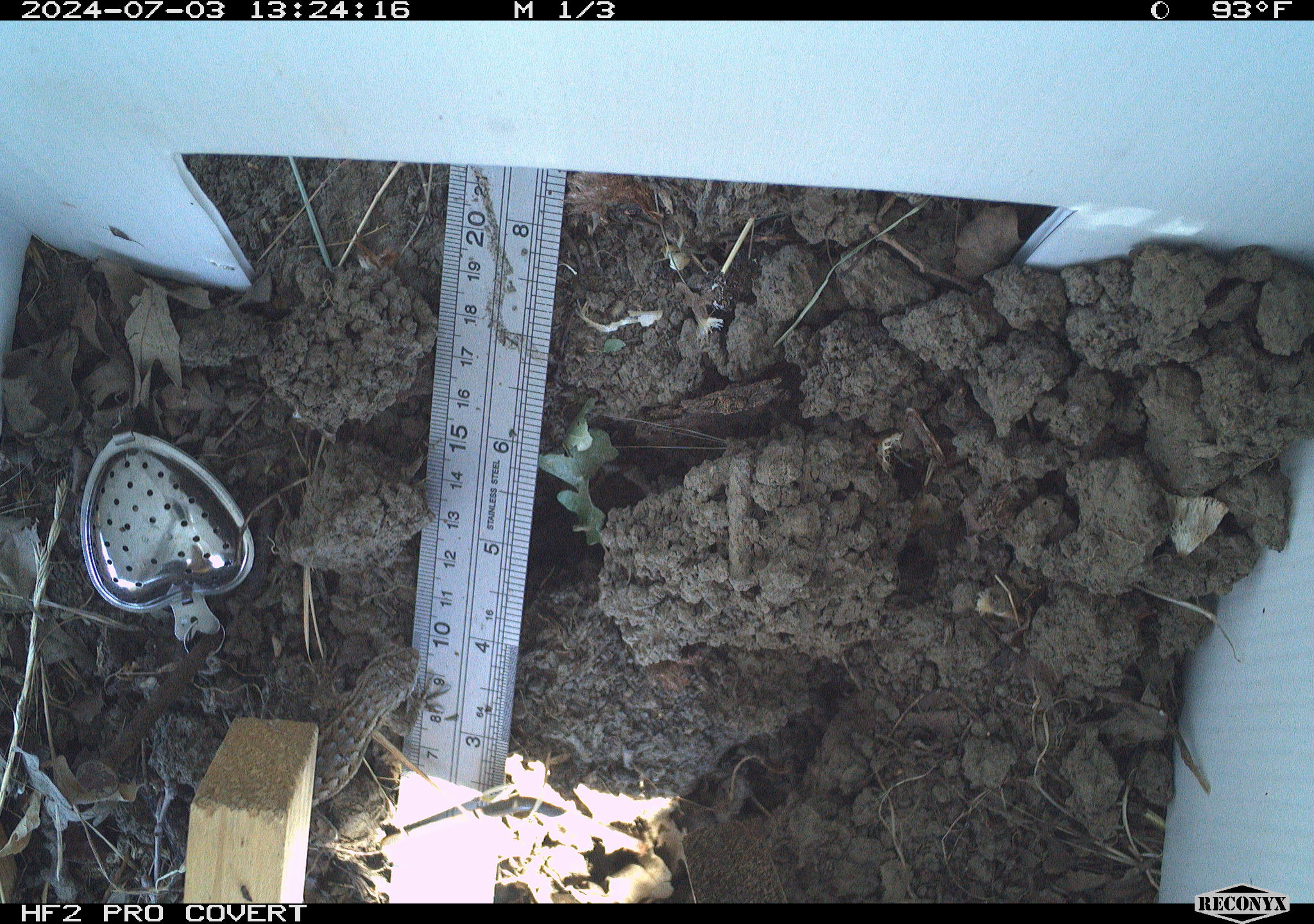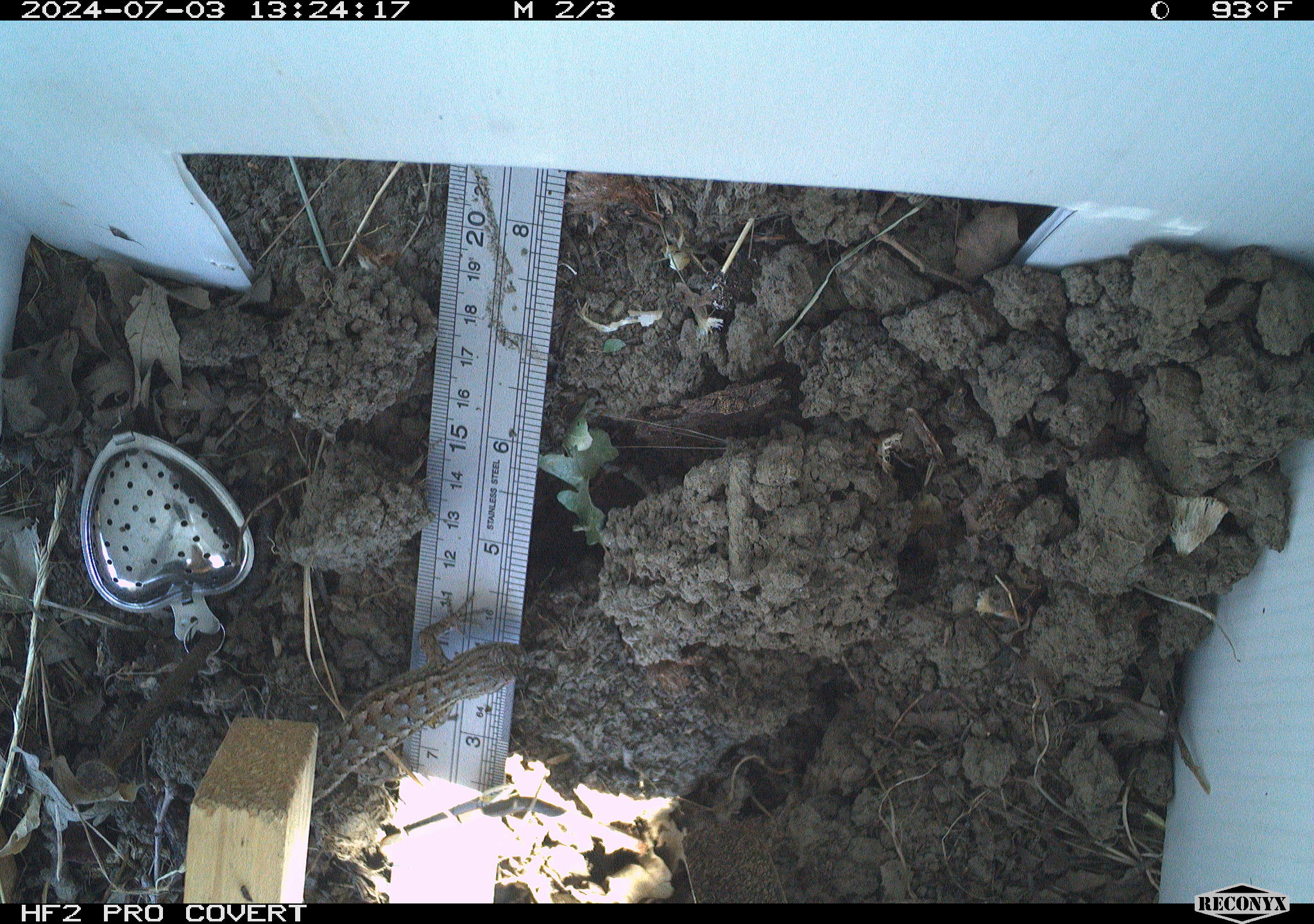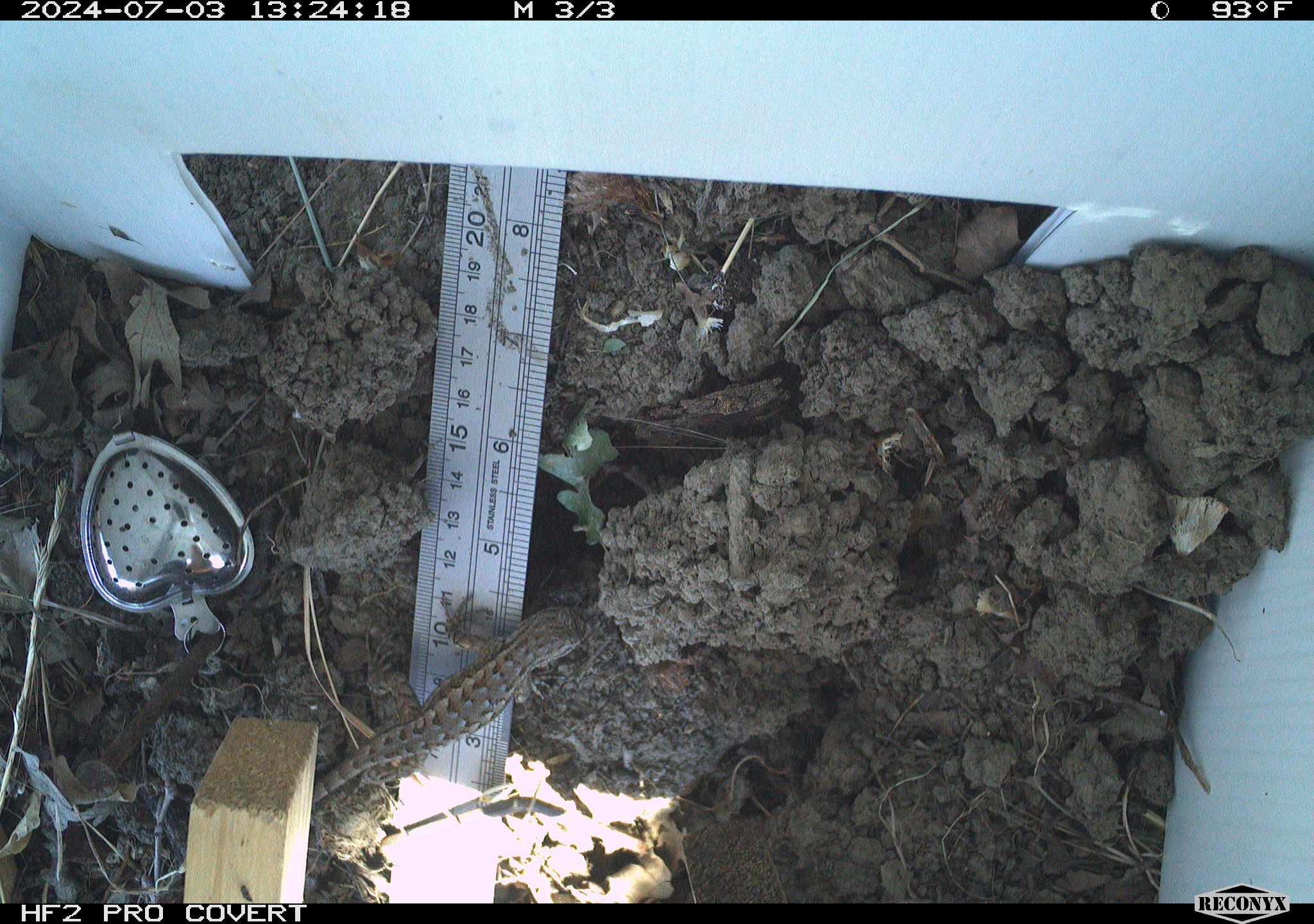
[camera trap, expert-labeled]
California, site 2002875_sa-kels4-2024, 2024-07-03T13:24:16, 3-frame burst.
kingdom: Animalia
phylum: Chordata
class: Reptilia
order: Squamata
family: Phrynosomatidae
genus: Sceloporus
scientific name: Sceloporus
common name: spiny lizards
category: sceloporus species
Sceloporus species (spiny lizards) (Sceloporus).